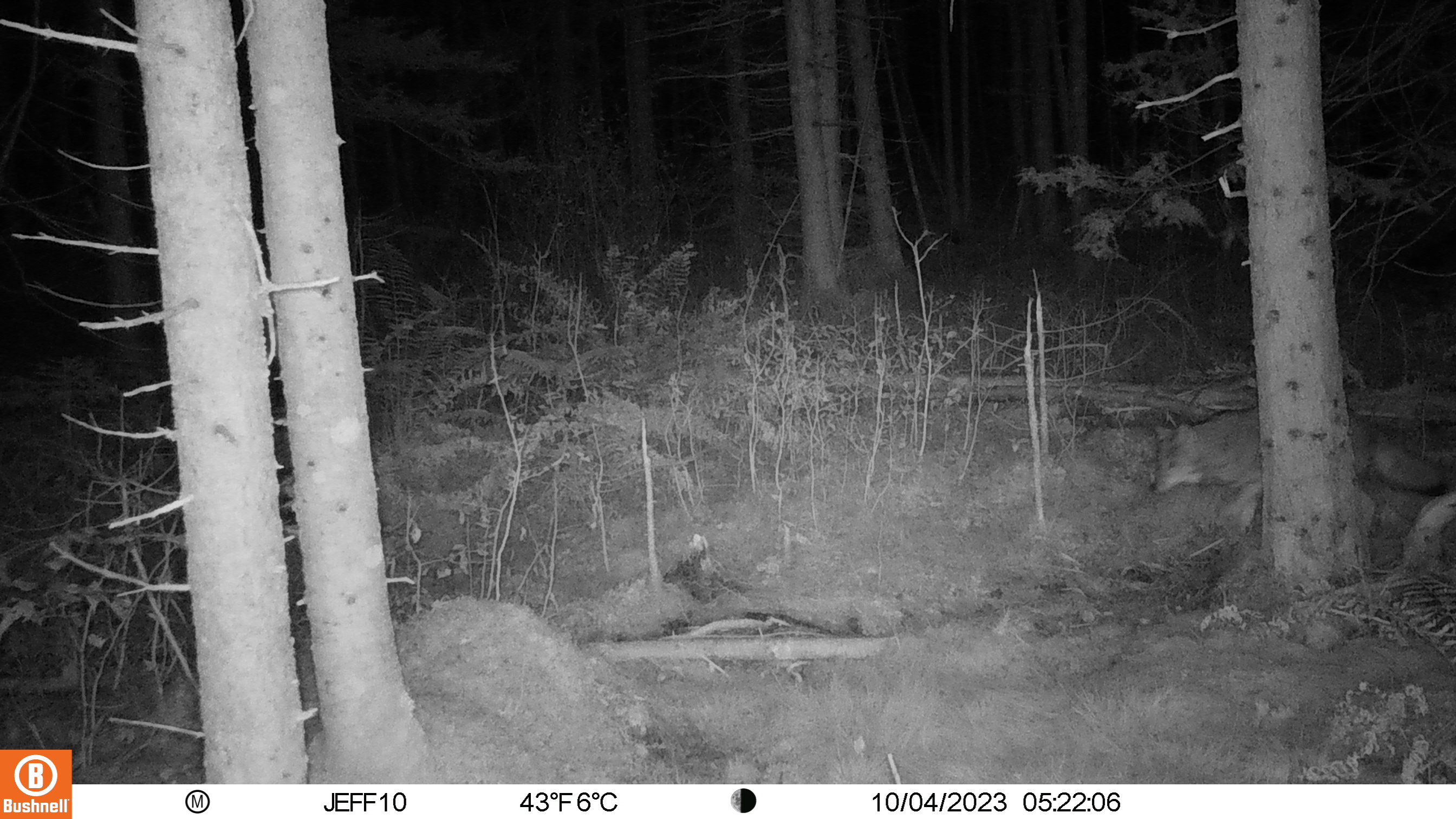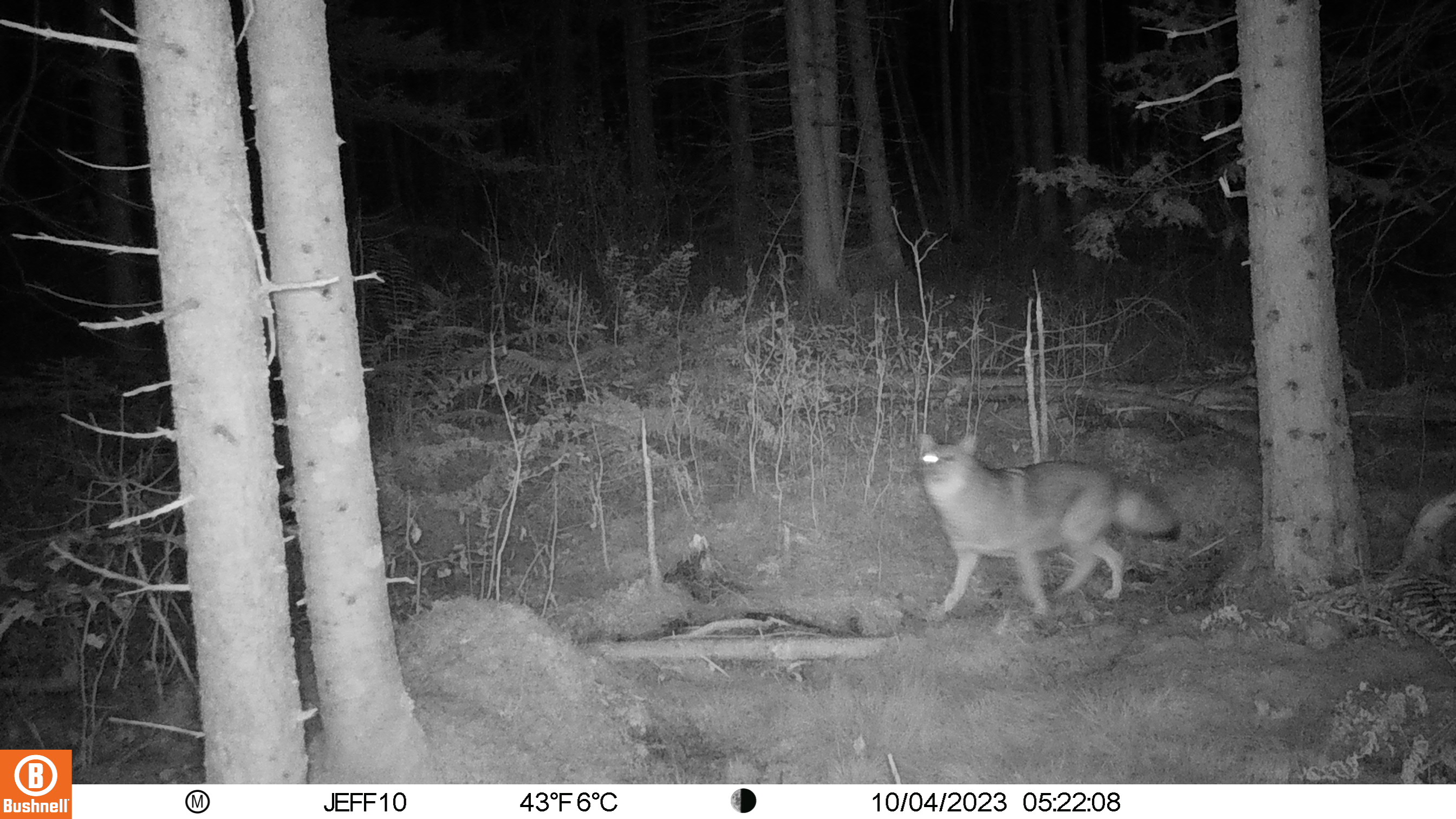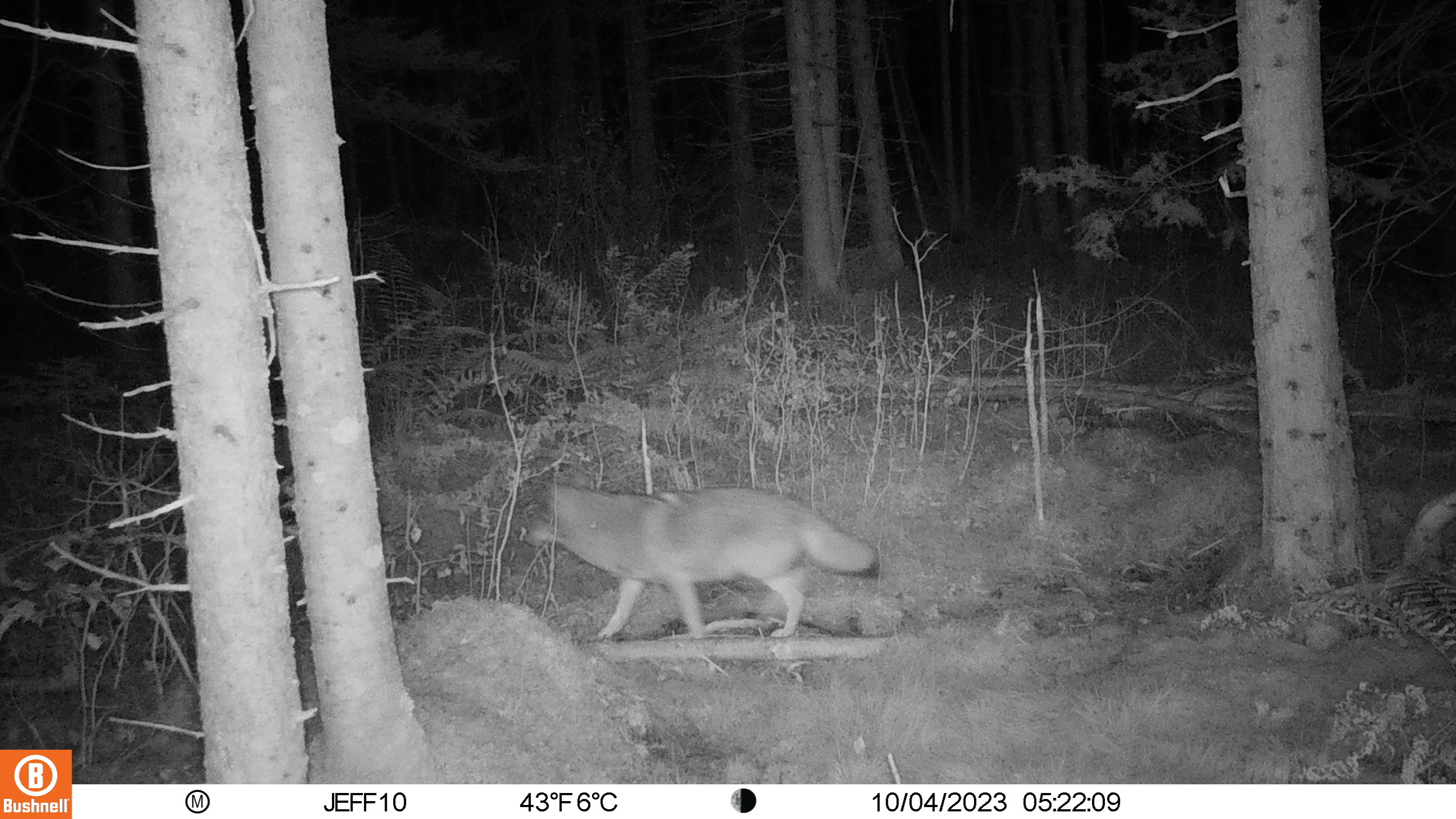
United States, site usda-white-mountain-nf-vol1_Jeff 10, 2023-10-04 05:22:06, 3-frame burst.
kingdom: Animalia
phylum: Chordata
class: Mammalia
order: Carnivora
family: Canidae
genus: Canis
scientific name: Canis latrans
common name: coyote